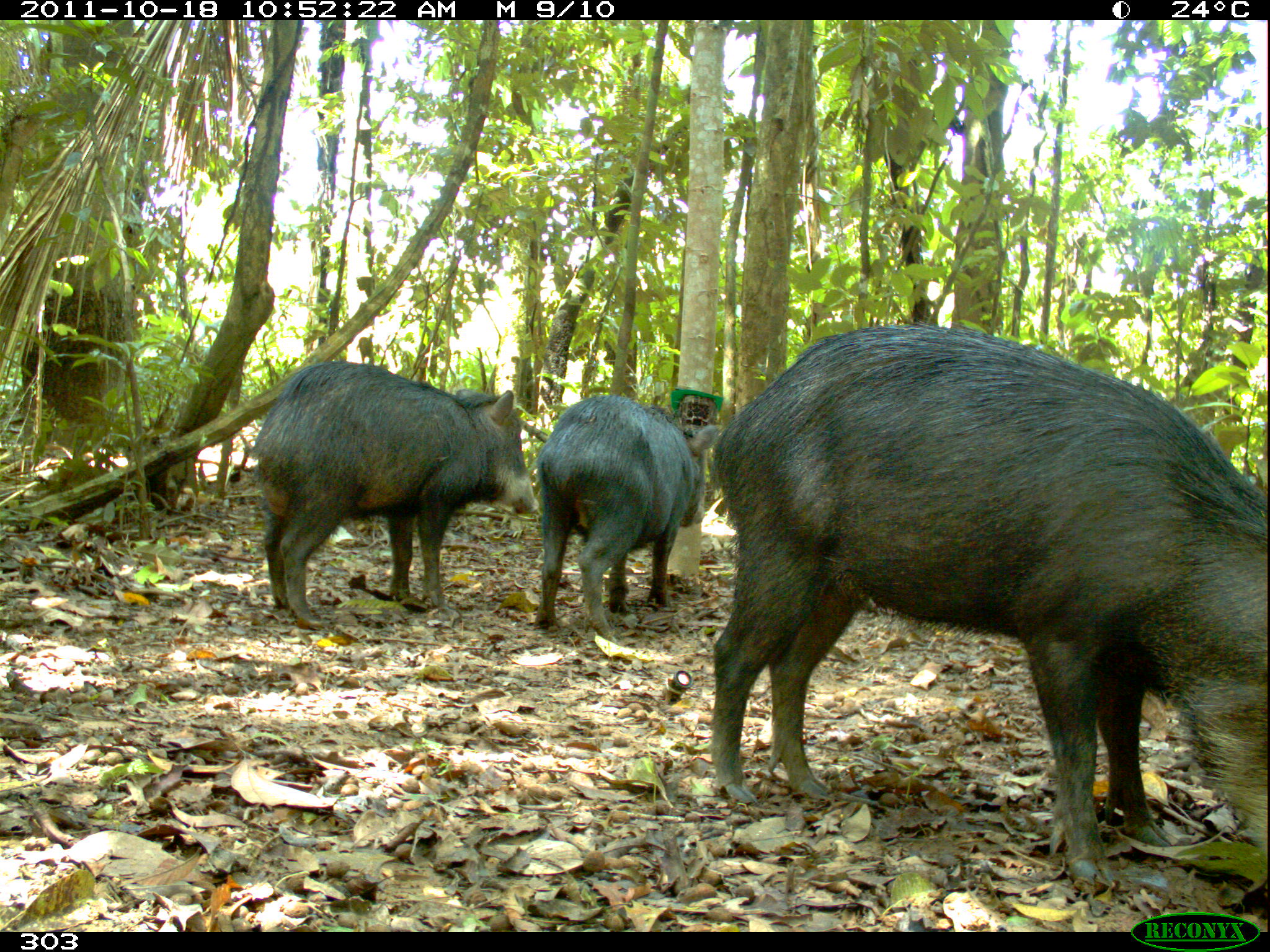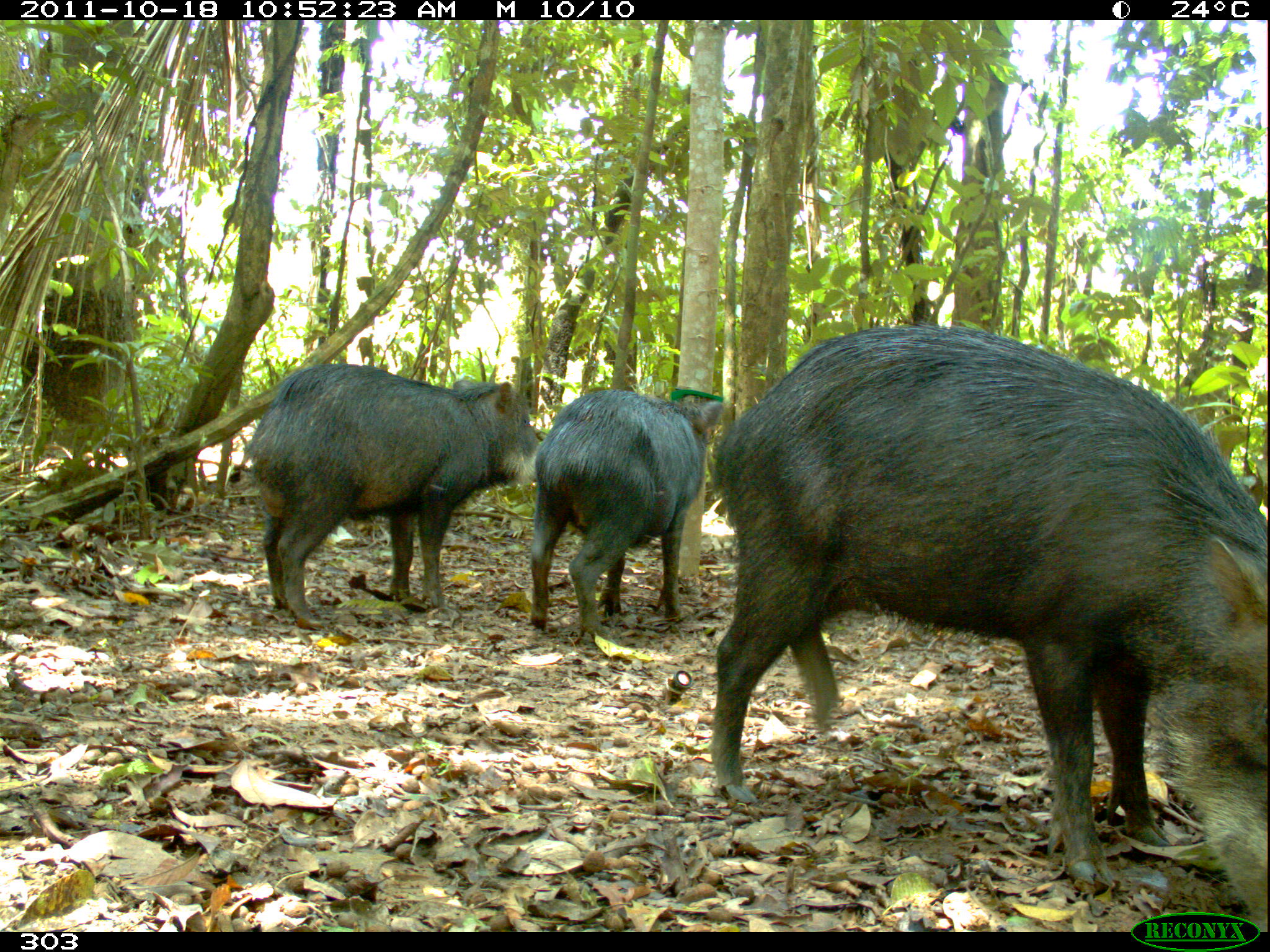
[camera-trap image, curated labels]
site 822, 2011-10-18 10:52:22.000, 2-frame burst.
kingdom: Animalia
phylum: Chordata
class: Mammalia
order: Artiodactyla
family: Tayassuidae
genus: Tayassu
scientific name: Tayassu pecari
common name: white-lipped peccary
Tayassu pecari (white-lipped peccary).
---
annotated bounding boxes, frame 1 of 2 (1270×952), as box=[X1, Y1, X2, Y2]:
tayassu pecari: box=[706, 320, 1270, 891]; box=[254, 359, 539, 627]; box=[531, 394, 720, 644]